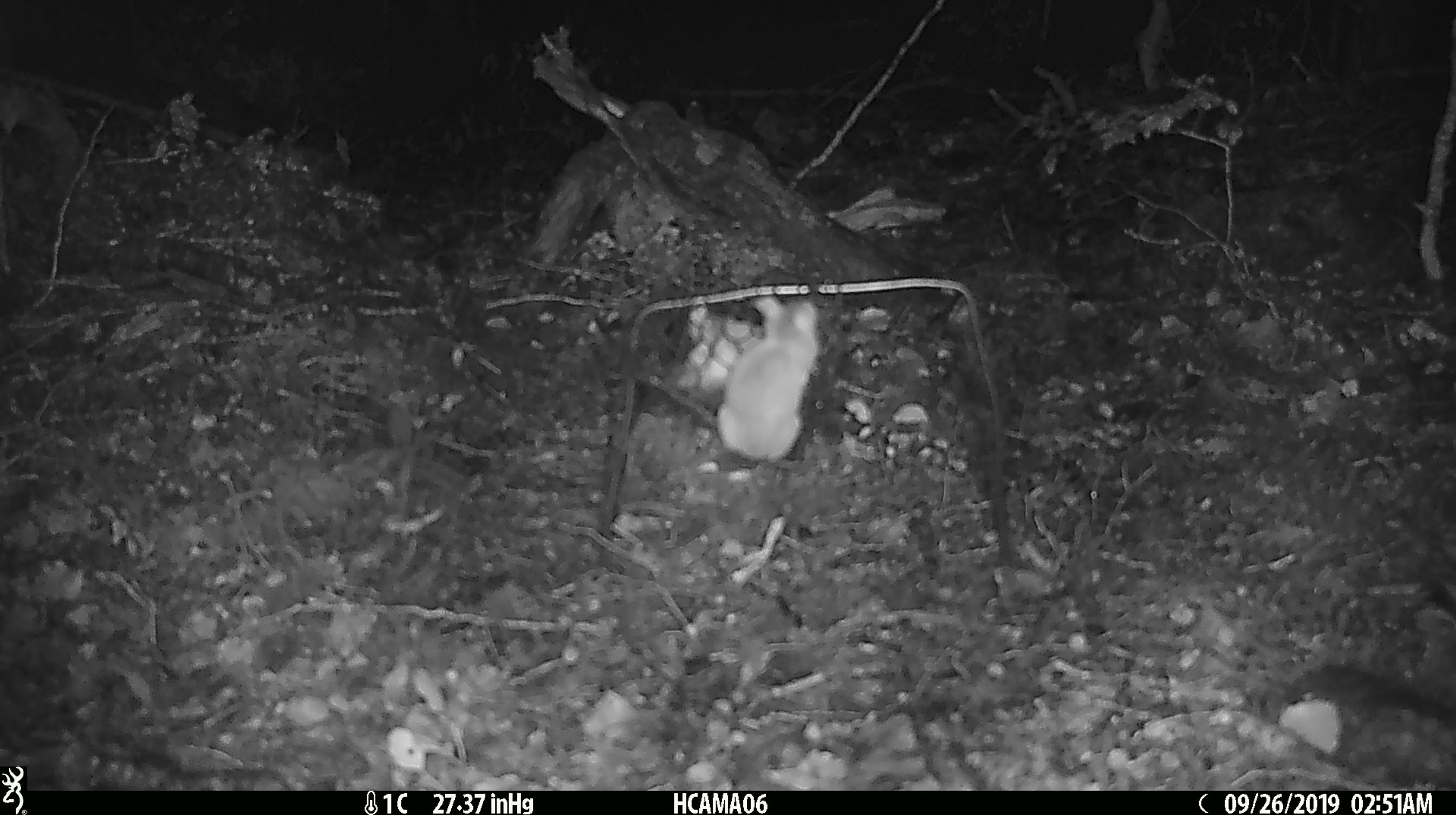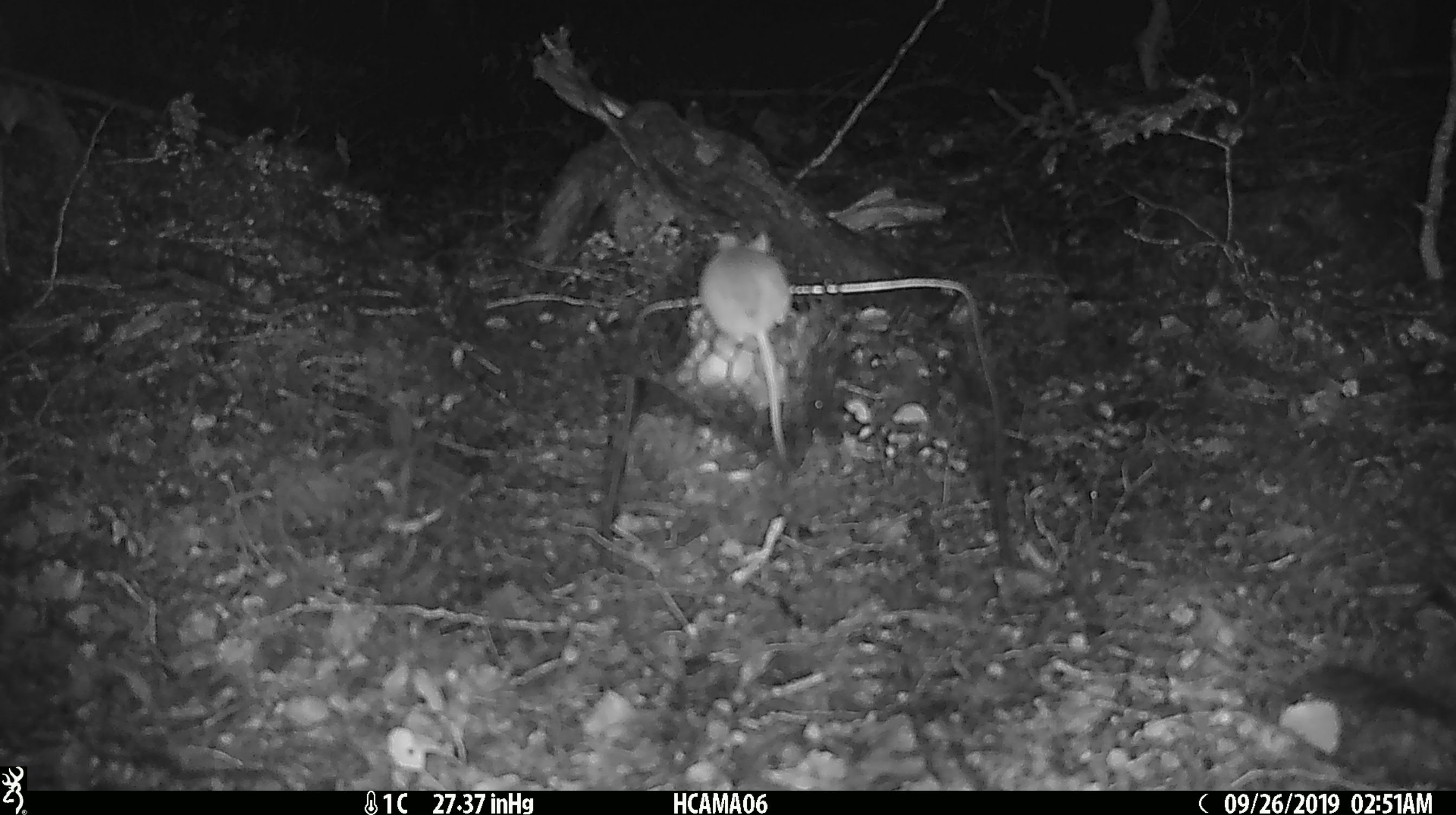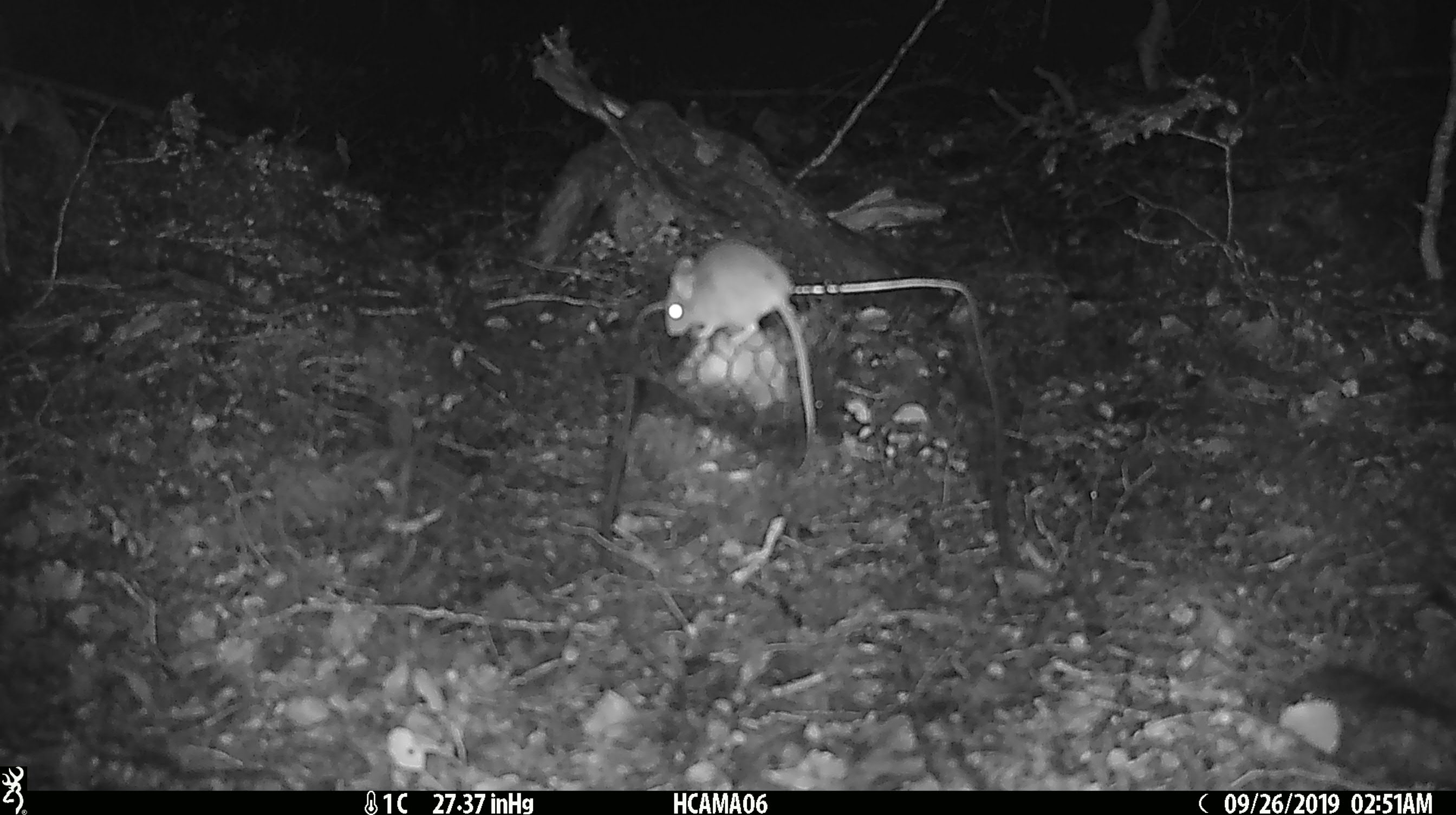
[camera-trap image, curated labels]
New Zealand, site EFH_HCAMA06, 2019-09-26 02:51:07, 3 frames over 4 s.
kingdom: Animalia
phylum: Chordata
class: Mammalia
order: Rodentia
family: Muridae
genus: Mus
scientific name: Mus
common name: mouse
Mouse (Mus).